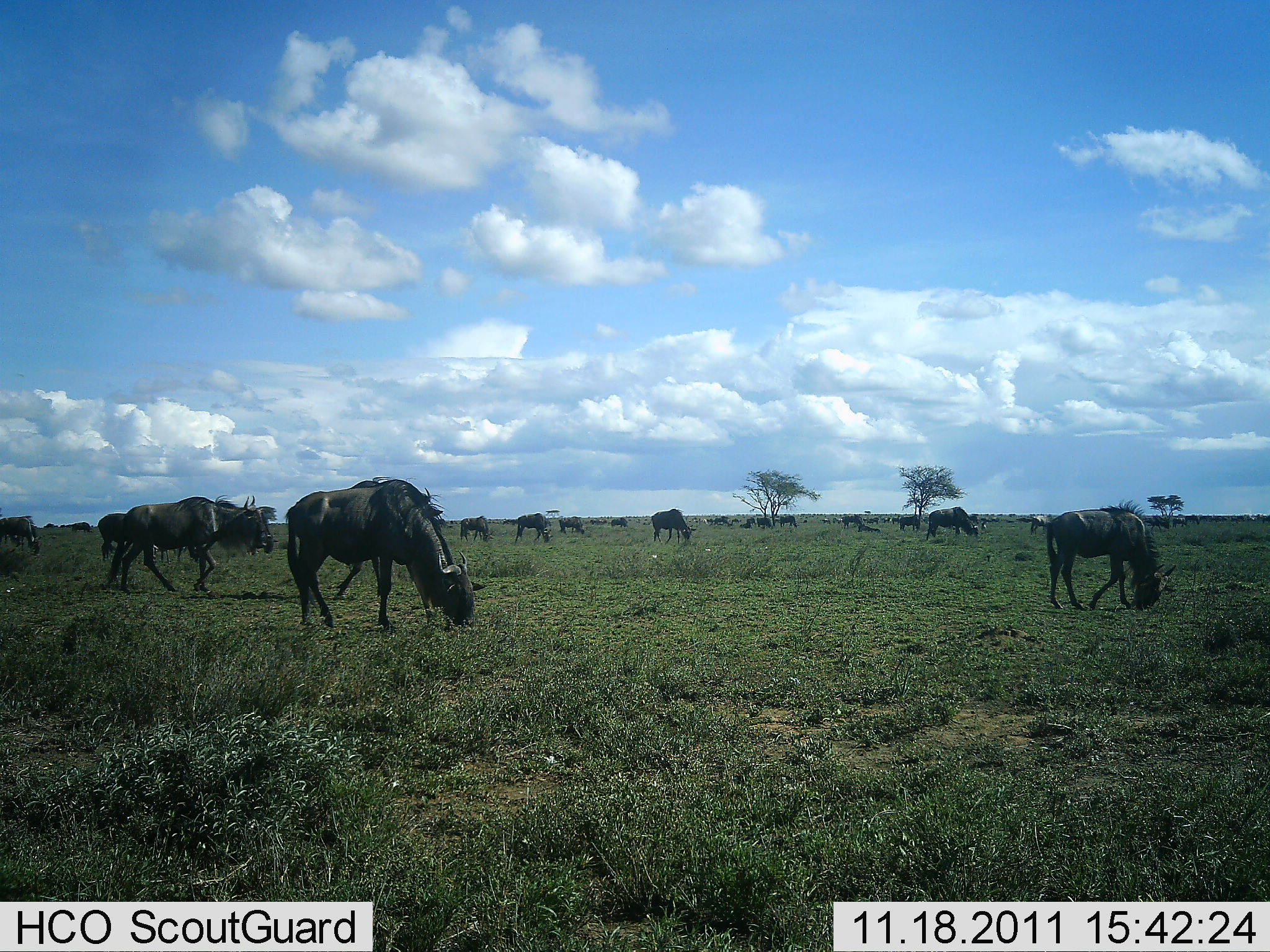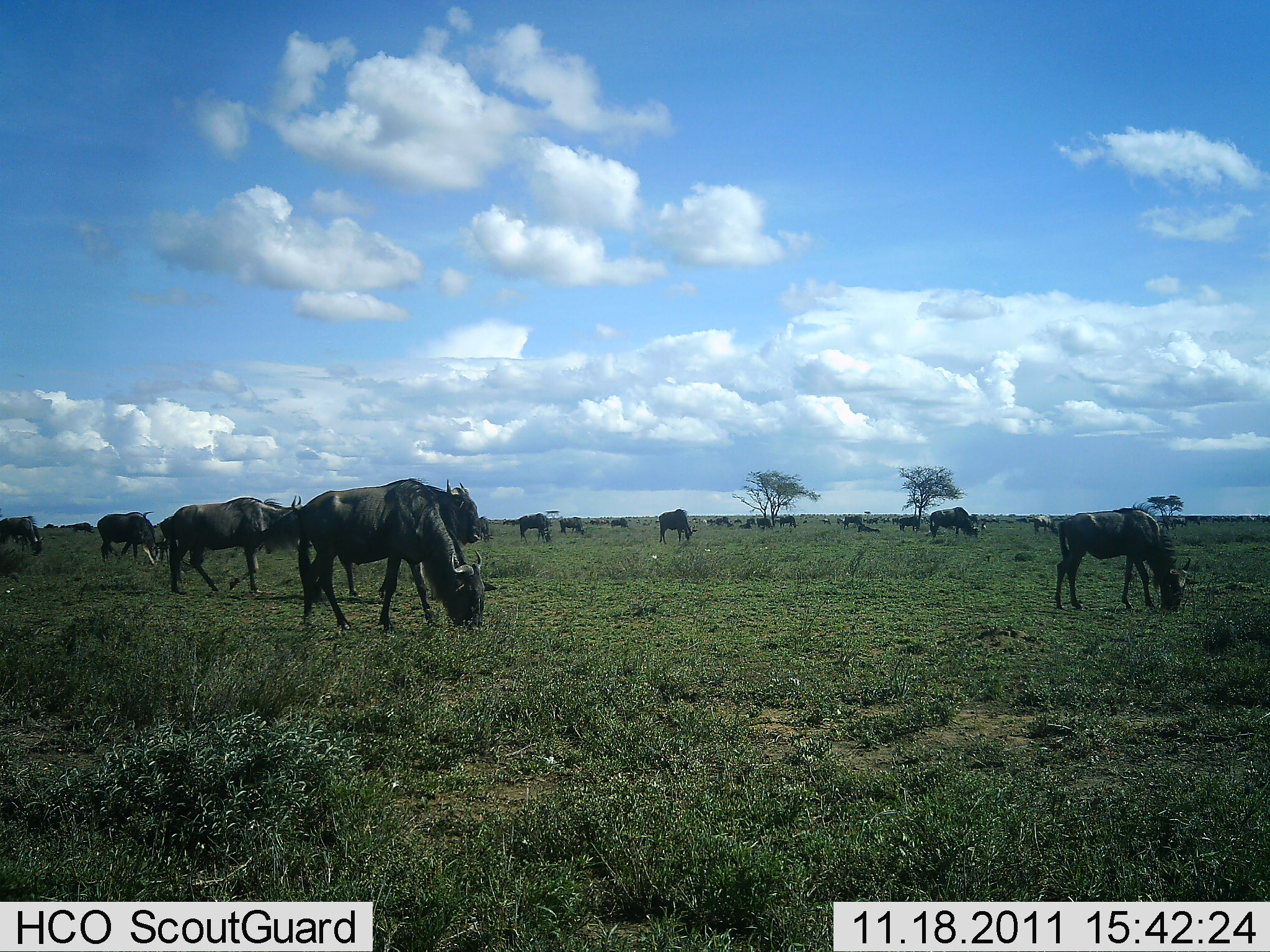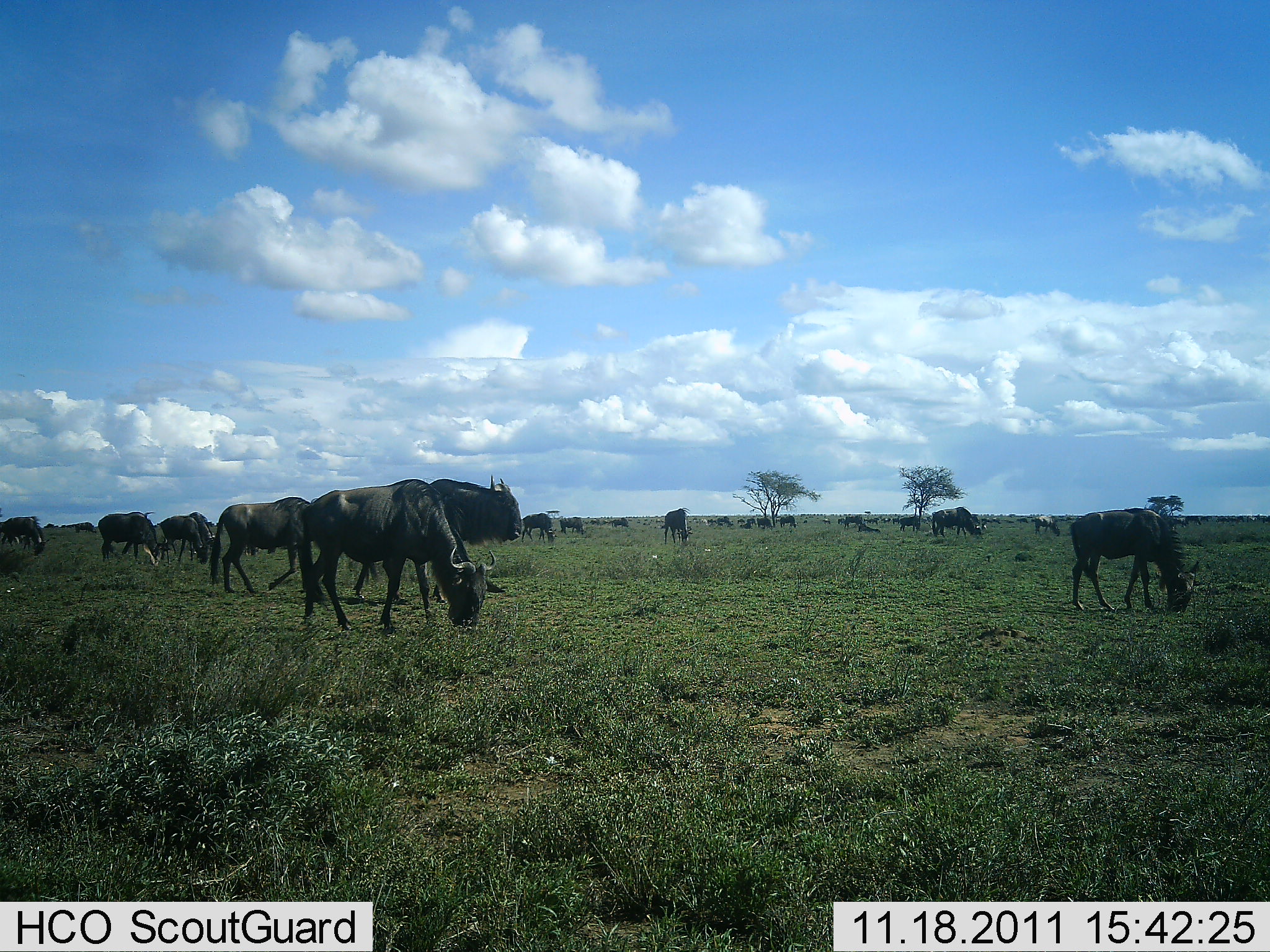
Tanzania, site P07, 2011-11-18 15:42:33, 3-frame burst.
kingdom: Animalia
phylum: Chordata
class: Mammalia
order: Artiodactyla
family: Bovidae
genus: Connochaetes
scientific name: Connochaetes taurinus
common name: blue wildebeest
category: wildebeest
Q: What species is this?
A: Wildebeest (blue wildebeest) (Connochaetes taurinus).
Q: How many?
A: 11-50.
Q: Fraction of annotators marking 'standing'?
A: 19%.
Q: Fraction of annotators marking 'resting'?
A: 6%.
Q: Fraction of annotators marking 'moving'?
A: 50%.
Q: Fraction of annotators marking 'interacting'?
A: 0%.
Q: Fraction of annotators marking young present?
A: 0%.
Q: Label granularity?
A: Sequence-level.